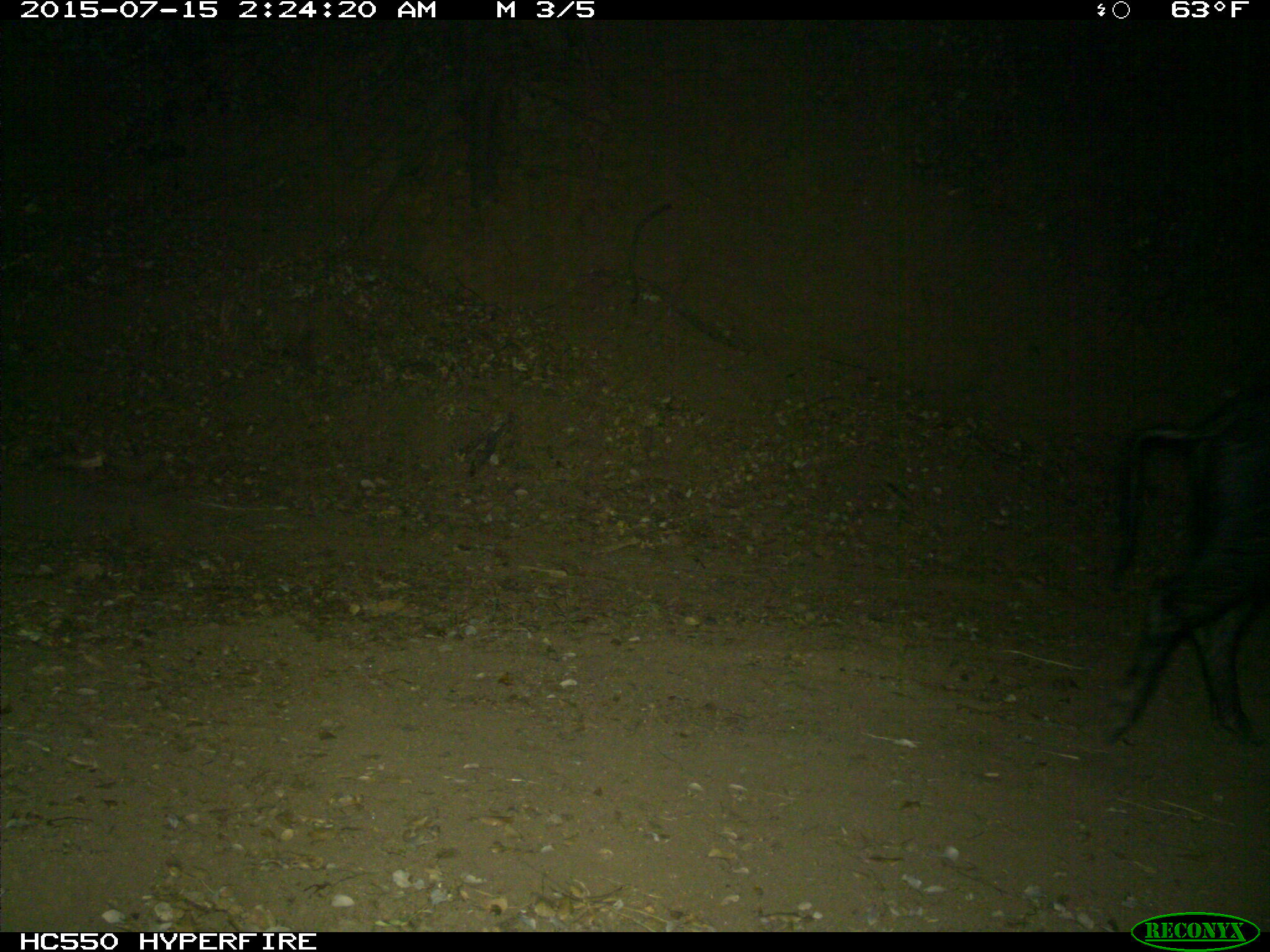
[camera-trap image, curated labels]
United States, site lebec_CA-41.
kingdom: Animalia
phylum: Chordata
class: Mammalia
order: Artiodactyla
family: Suidae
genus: Sus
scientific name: Sus scrofa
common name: wild boar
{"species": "Sus scrofa (wild boar)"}